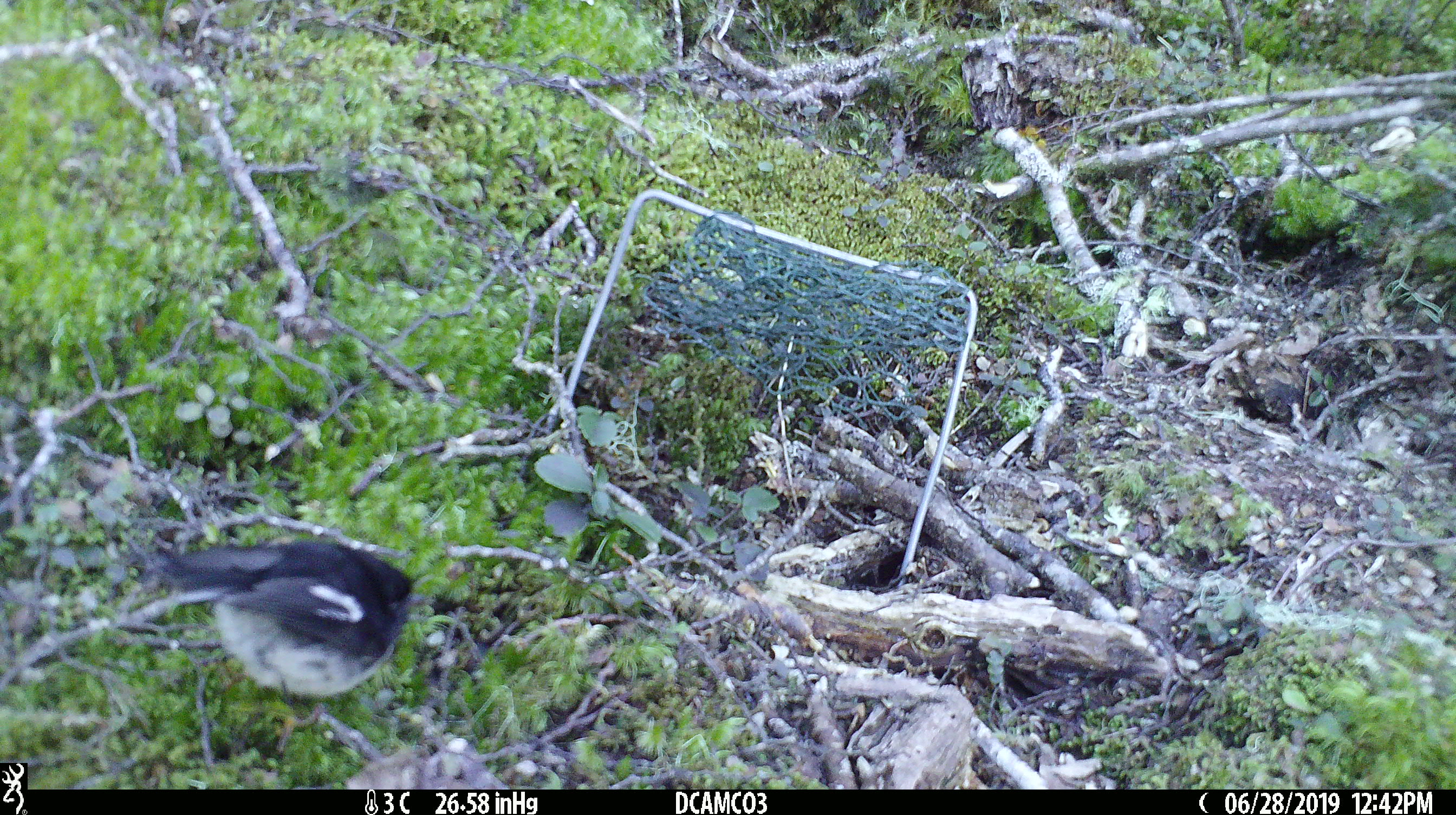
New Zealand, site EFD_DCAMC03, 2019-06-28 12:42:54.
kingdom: Animalia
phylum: Chordata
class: Aves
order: Passeriformes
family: Petroicidae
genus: Petroica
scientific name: Petroica macrocephala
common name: tomtit